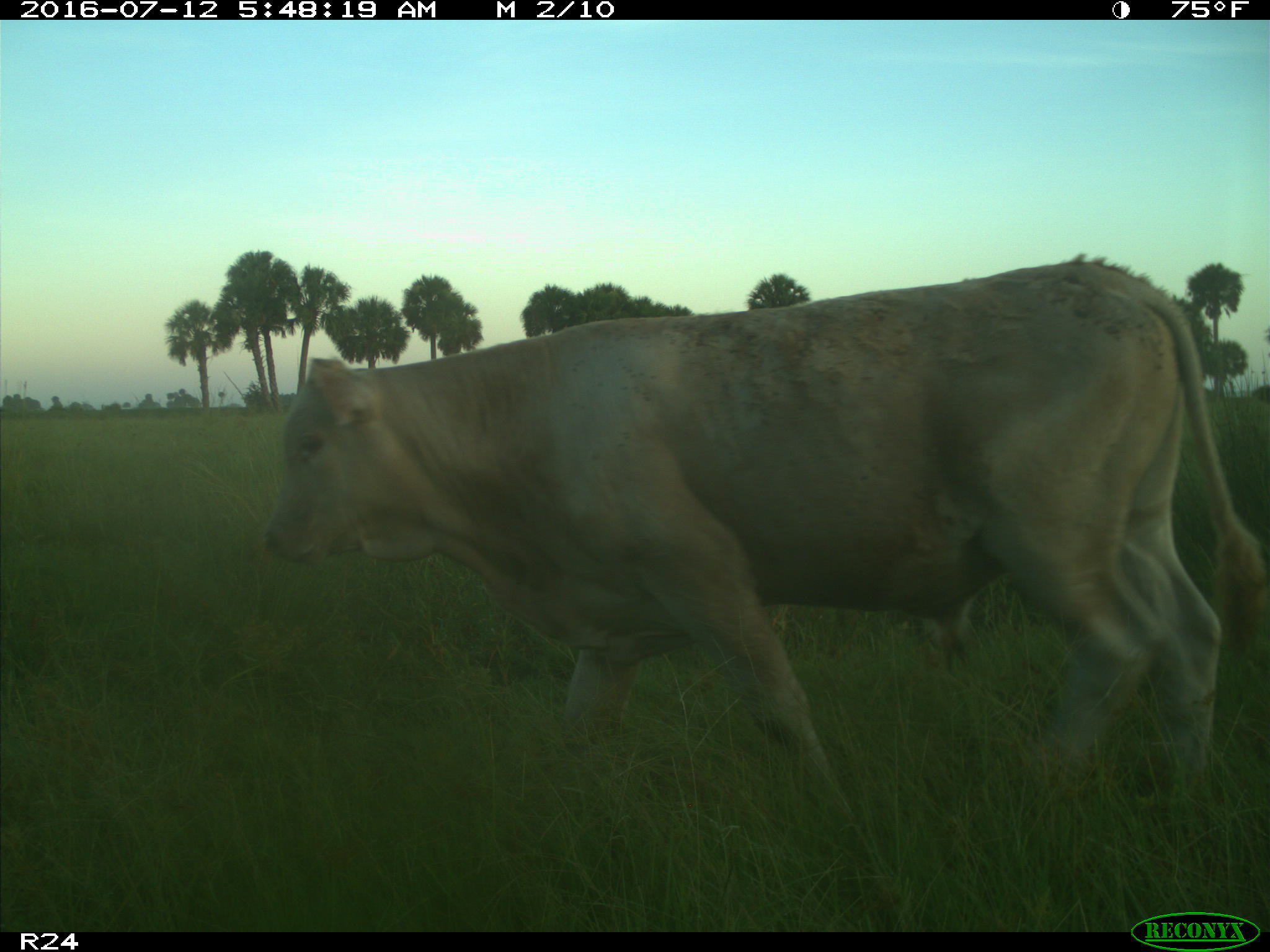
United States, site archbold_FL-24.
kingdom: Animalia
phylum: Chordata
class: Mammalia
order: Artiodactyla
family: Bovidae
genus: Bos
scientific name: Bos taurus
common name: domestic cow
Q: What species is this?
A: Bos taurus (domestic cow).